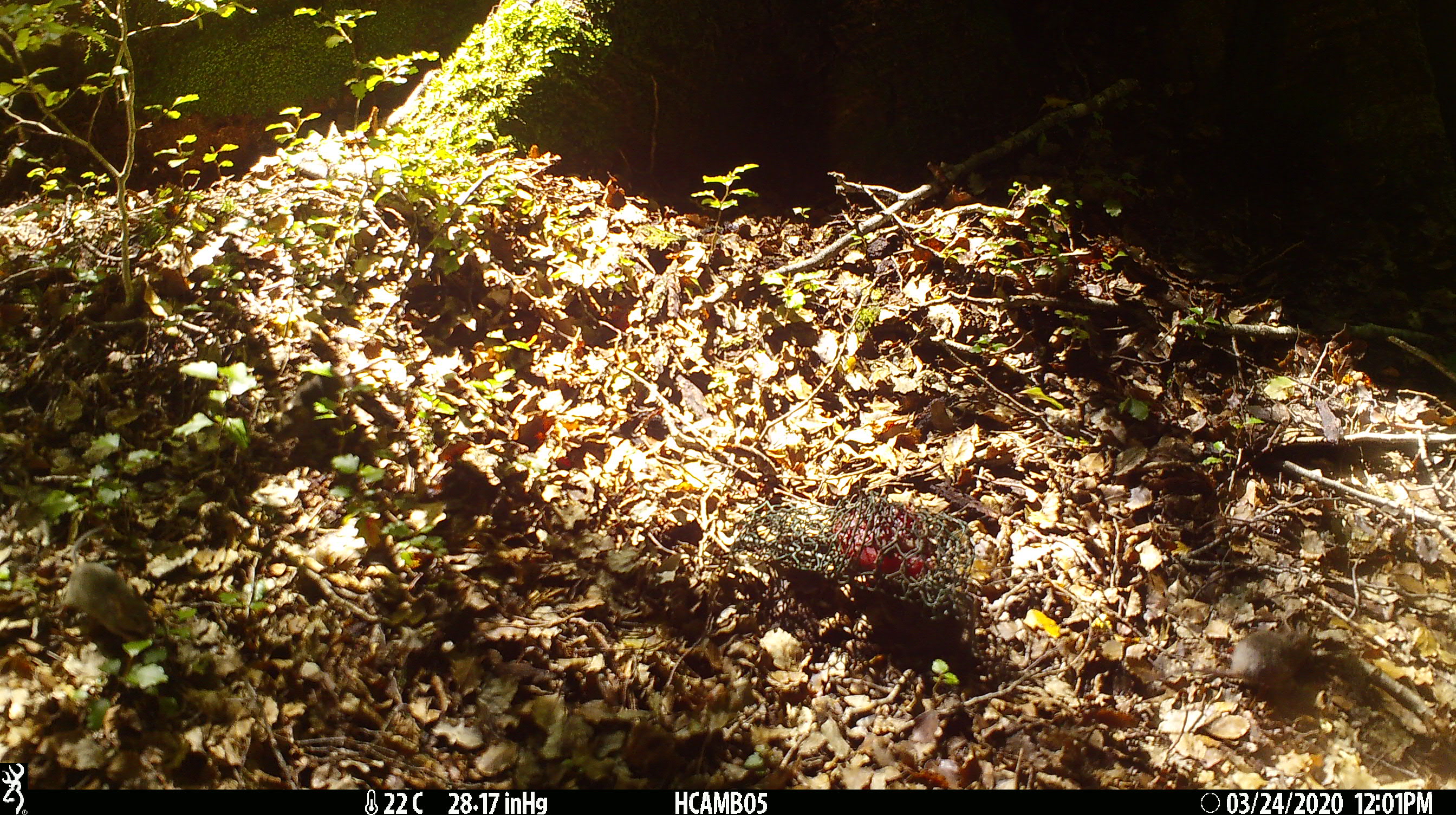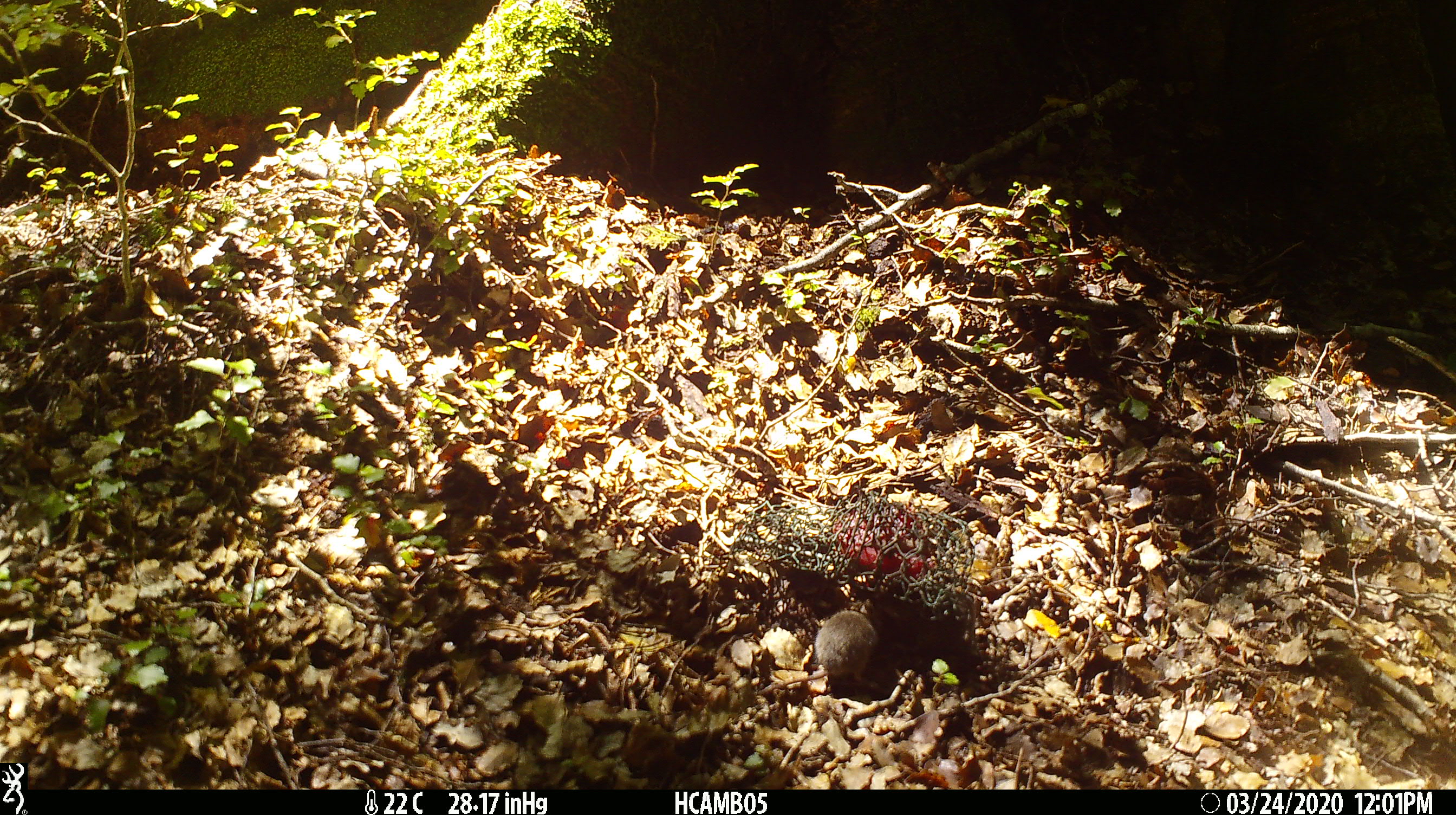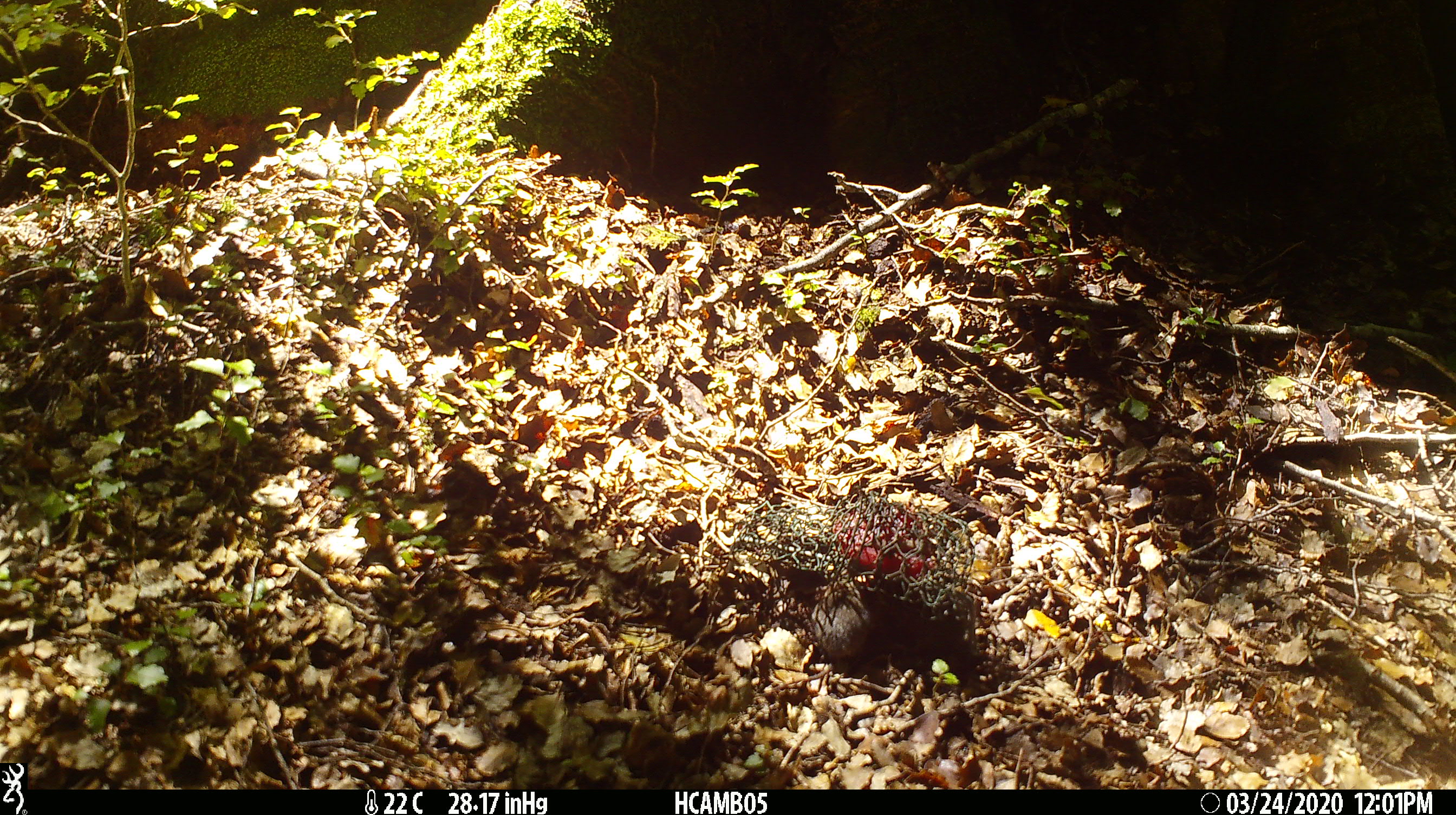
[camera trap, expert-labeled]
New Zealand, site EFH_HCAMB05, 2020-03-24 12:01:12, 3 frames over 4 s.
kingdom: Animalia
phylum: Chordata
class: Mammalia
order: Rodentia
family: Muridae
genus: Mus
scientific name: Mus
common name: mouse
Mouse (Mus).